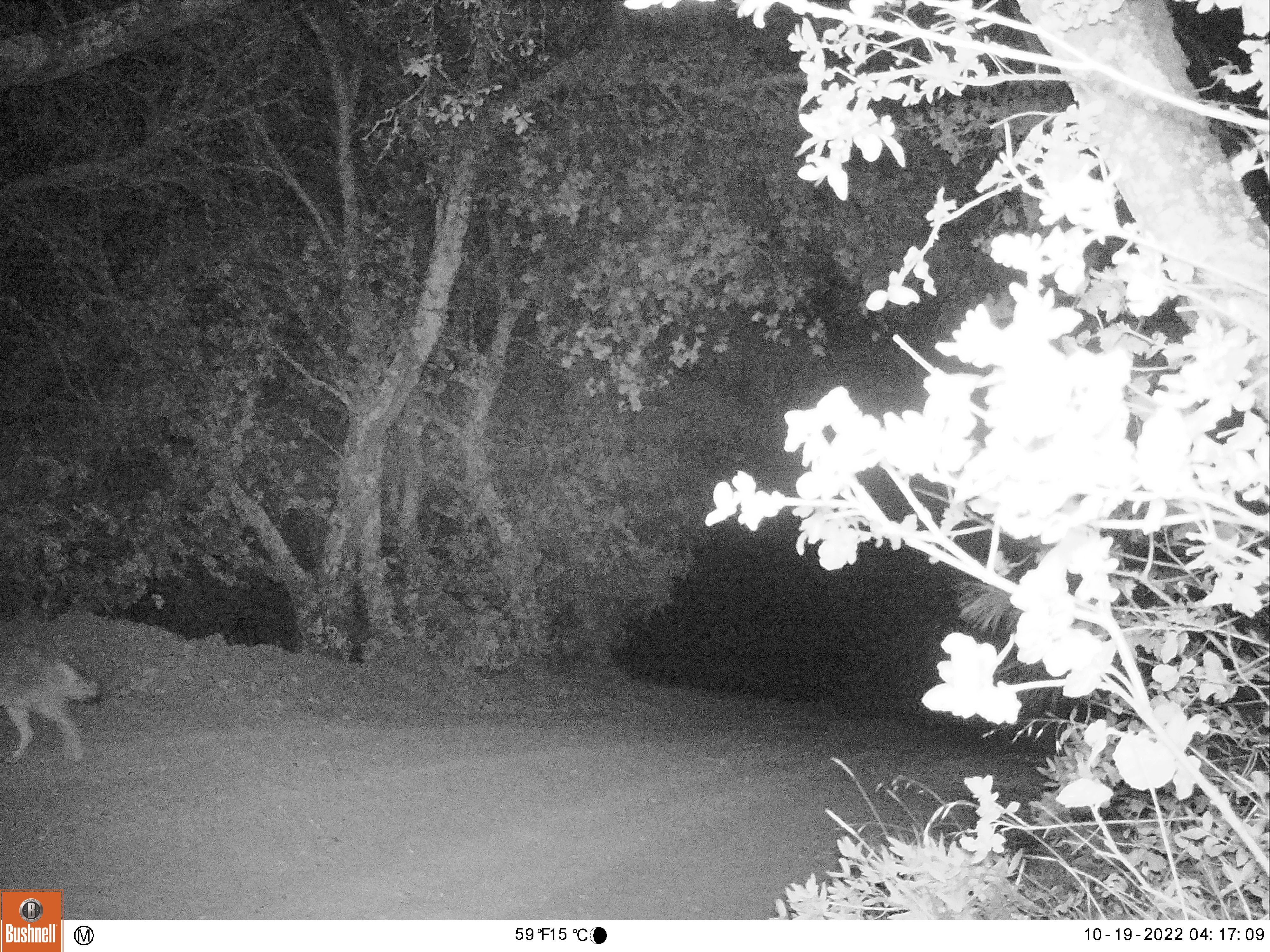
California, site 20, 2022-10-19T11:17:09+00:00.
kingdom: Animalia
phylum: Chordata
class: Mammalia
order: Carnivora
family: Canidae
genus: Canis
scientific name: Canis latrans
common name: coyote